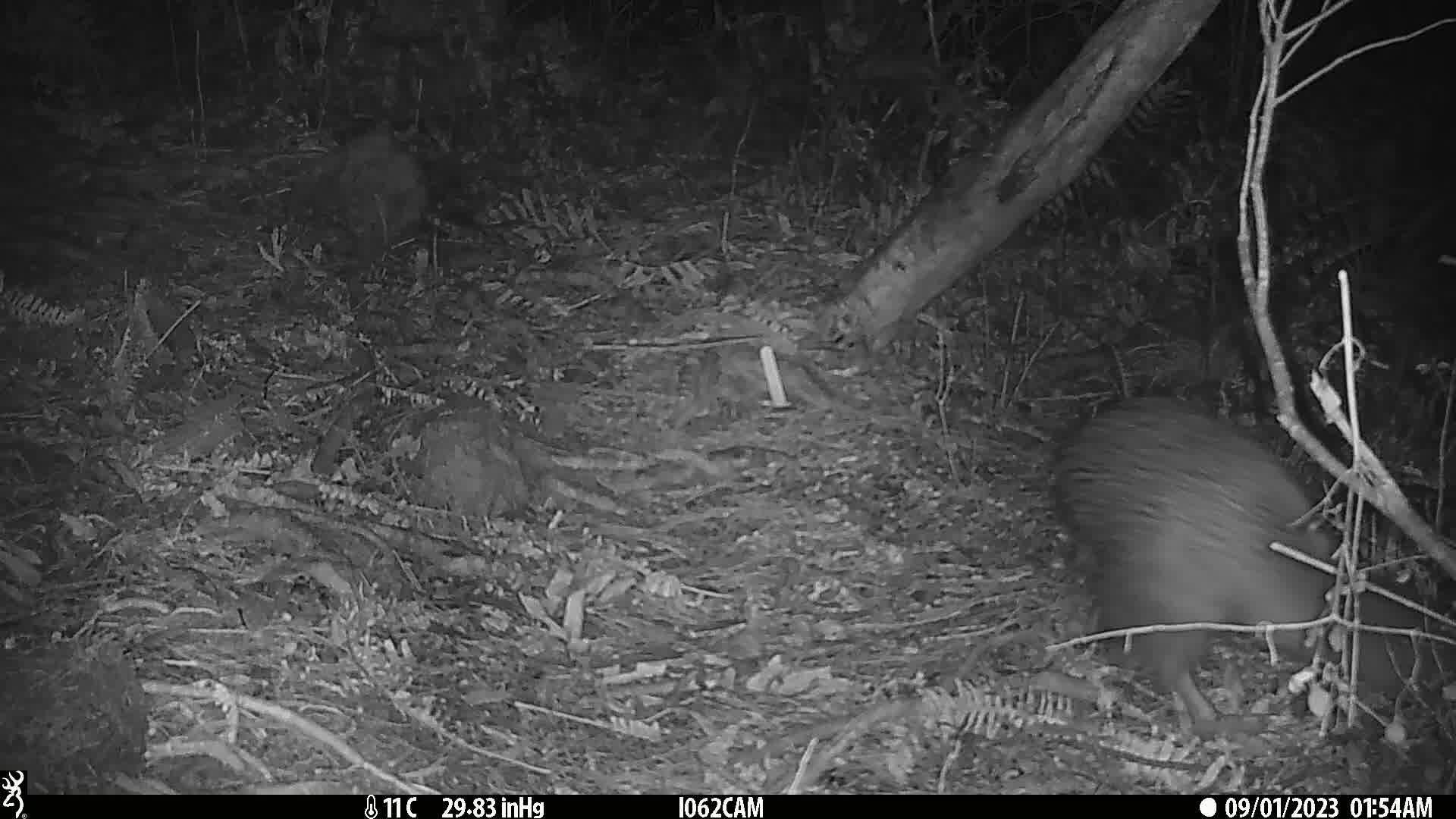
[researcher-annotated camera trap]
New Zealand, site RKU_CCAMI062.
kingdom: Animalia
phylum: Chordata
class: Aves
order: Apterygiformes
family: Apterygidae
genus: Apteryx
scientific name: Apteryx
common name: kiwi